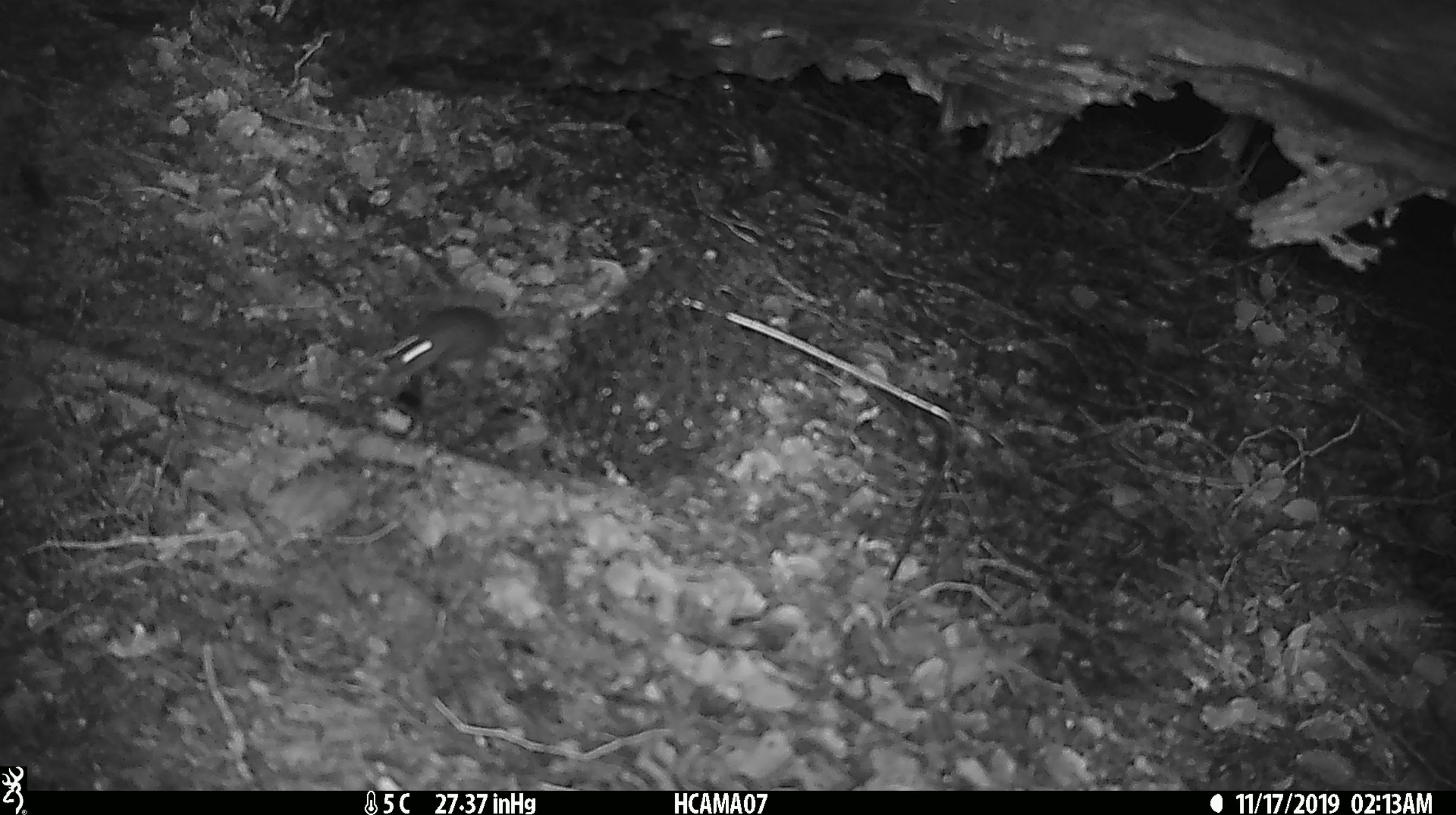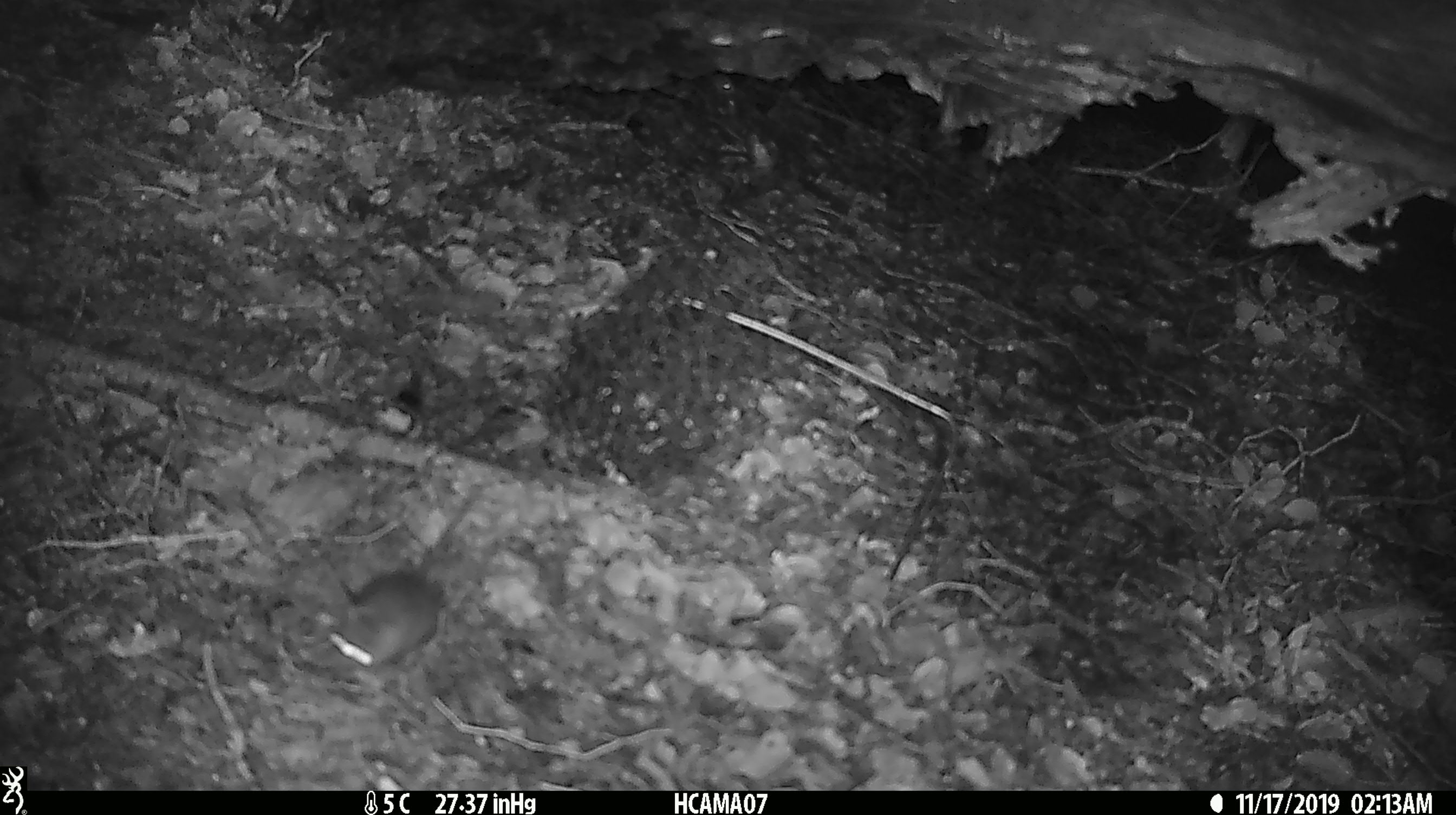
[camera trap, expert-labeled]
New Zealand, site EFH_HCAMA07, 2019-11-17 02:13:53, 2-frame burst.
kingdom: Animalia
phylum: Chordata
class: Mammalia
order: Rodentia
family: Muridae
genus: Mus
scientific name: Mus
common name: mouse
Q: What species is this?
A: Mouse (Mus).